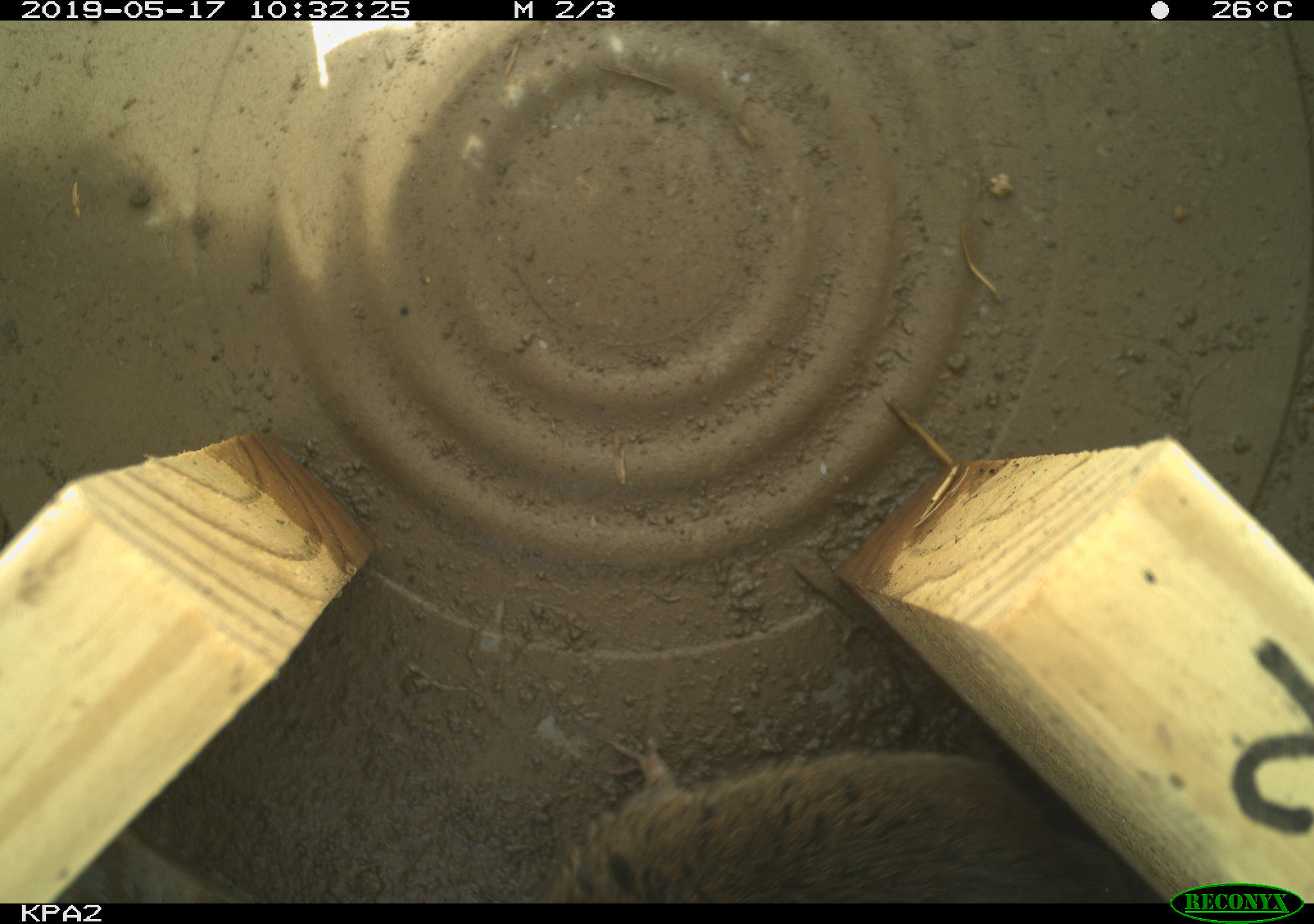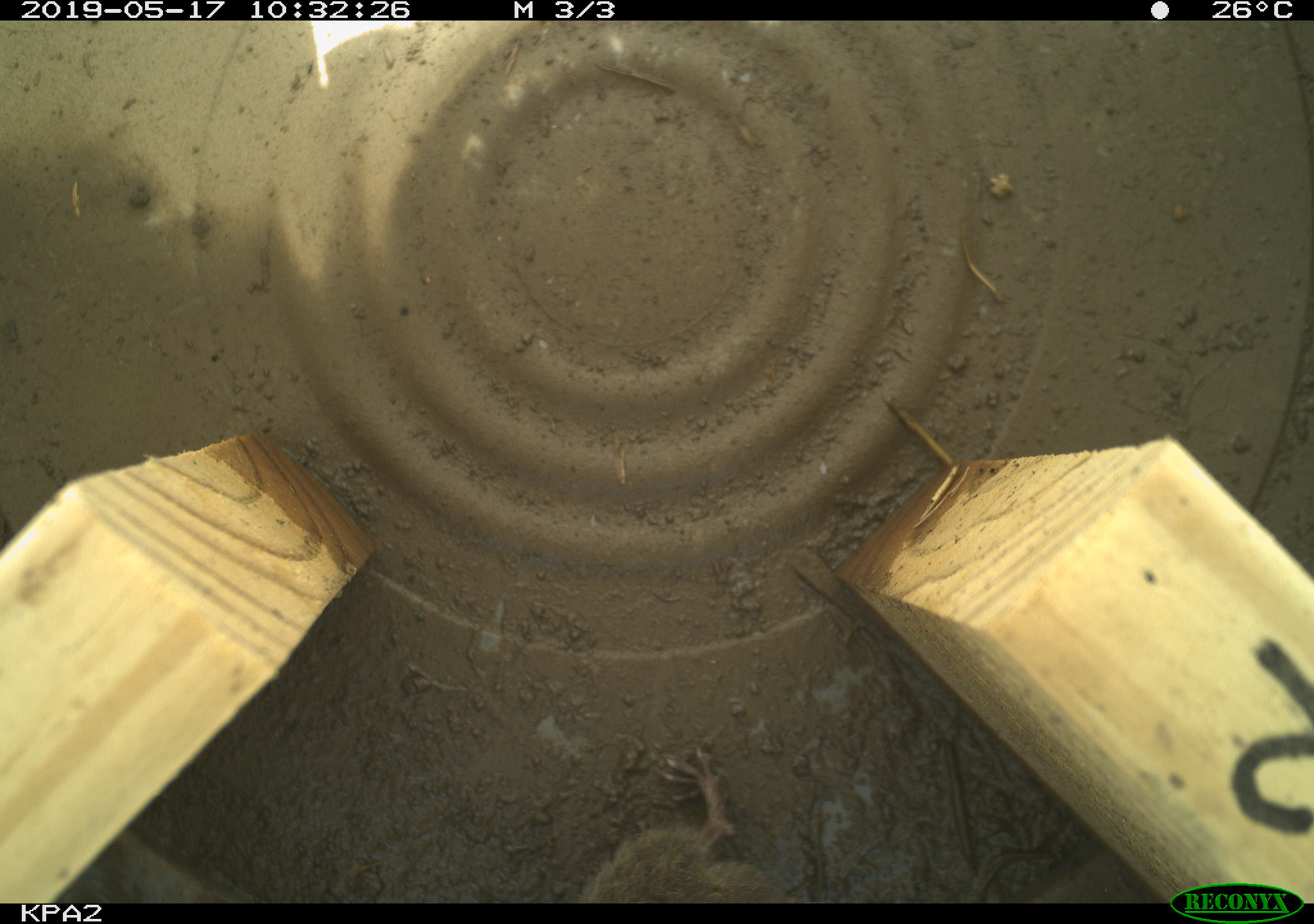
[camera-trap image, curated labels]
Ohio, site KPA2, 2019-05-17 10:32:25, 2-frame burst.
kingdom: Animalia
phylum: Chordata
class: Mammalia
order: Rodentia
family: Cricetidae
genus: Microtus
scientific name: Microtus pennsylvanicus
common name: meadow vole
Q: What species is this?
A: Meadow vole (Microtus pennsylvanicus).